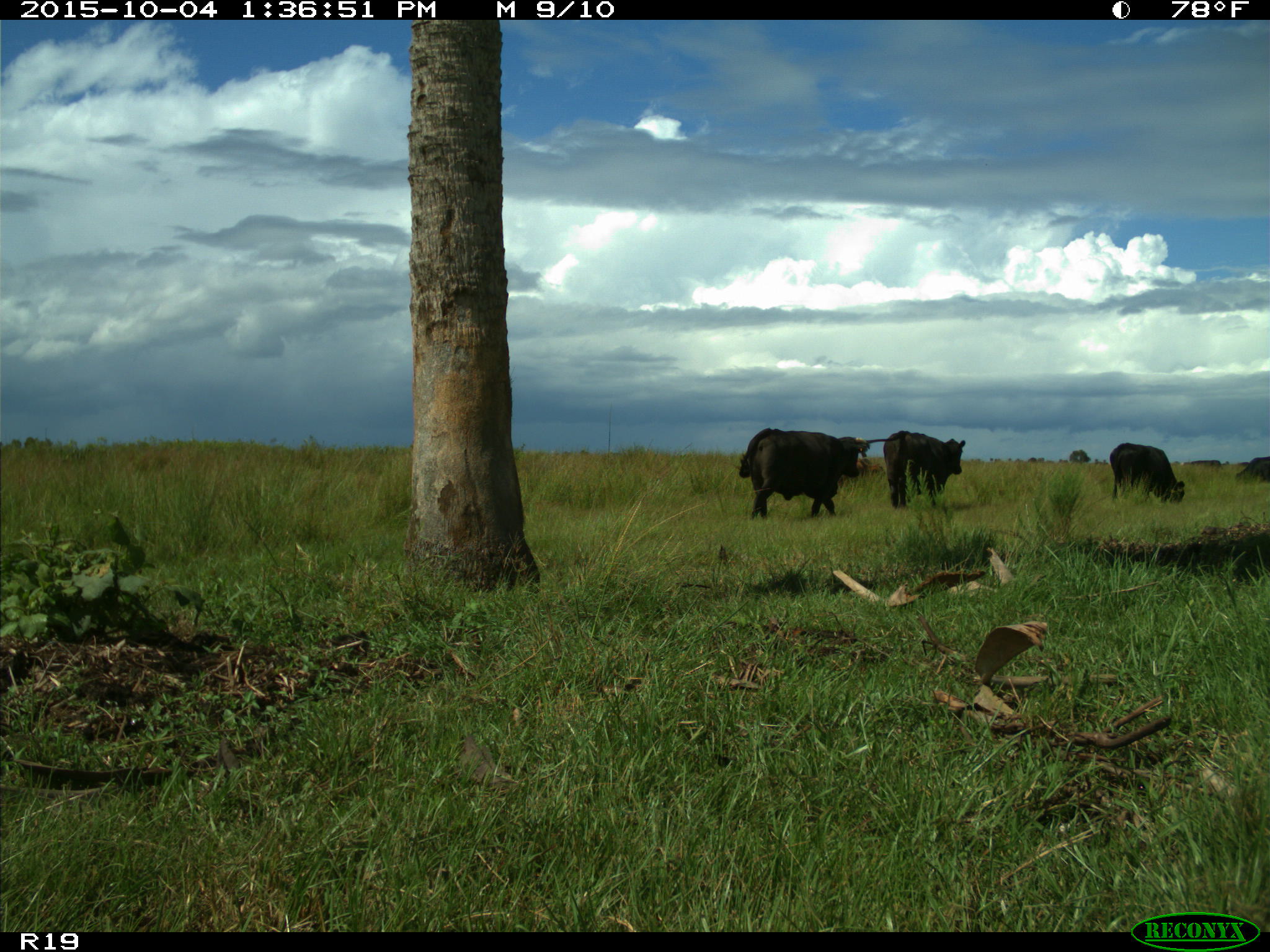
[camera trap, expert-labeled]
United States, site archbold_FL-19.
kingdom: Animalia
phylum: Chordata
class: Mammalia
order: Artiodactyla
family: Bovidae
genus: Bos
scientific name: Bos taurus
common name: domestic cow